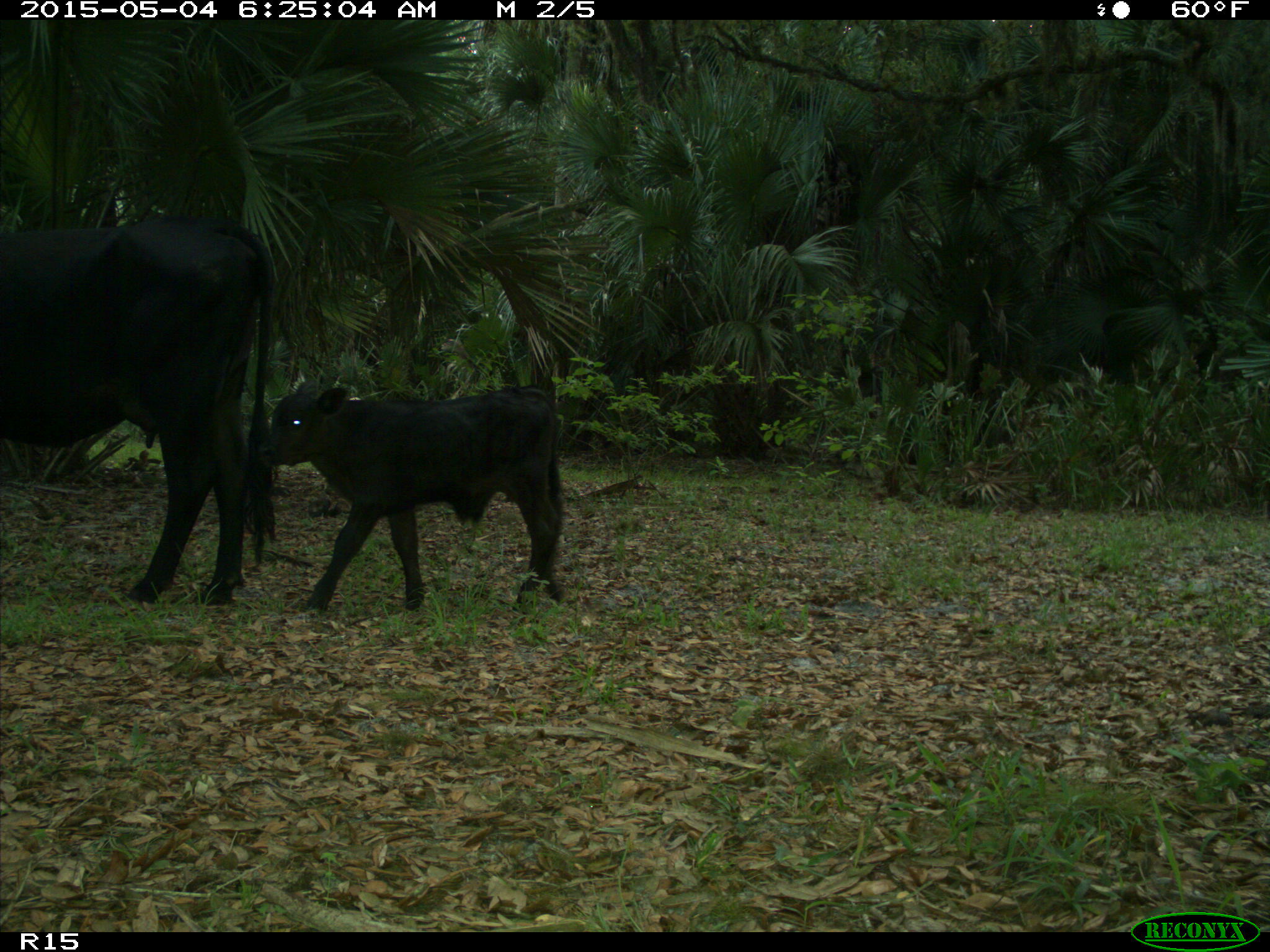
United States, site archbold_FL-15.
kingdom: Animalia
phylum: Chordata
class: Mammalia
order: Artiodactyla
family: Bovidae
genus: Bos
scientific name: Bos taurus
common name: domestic cow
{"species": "Bos taurus (domestic cow)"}